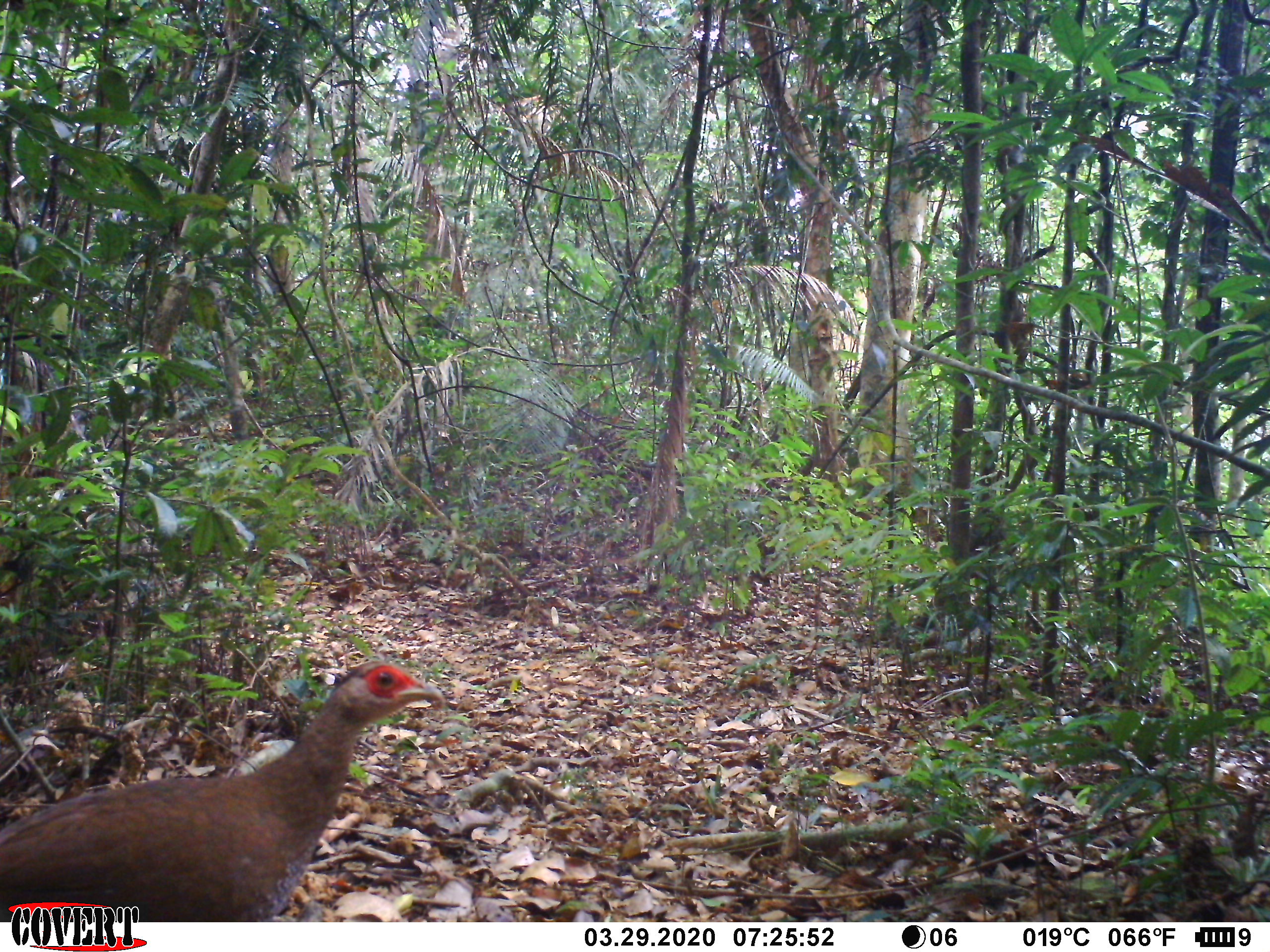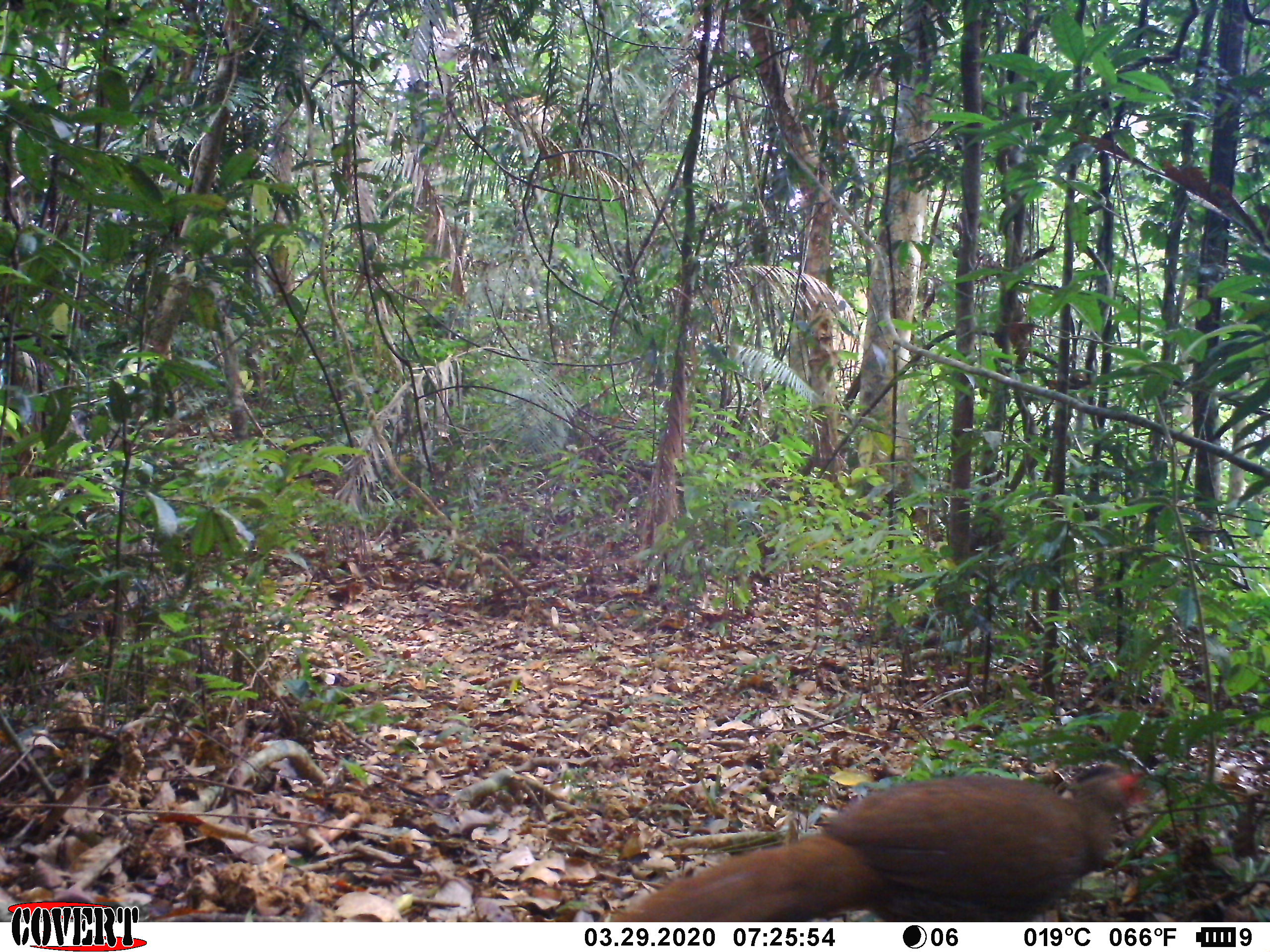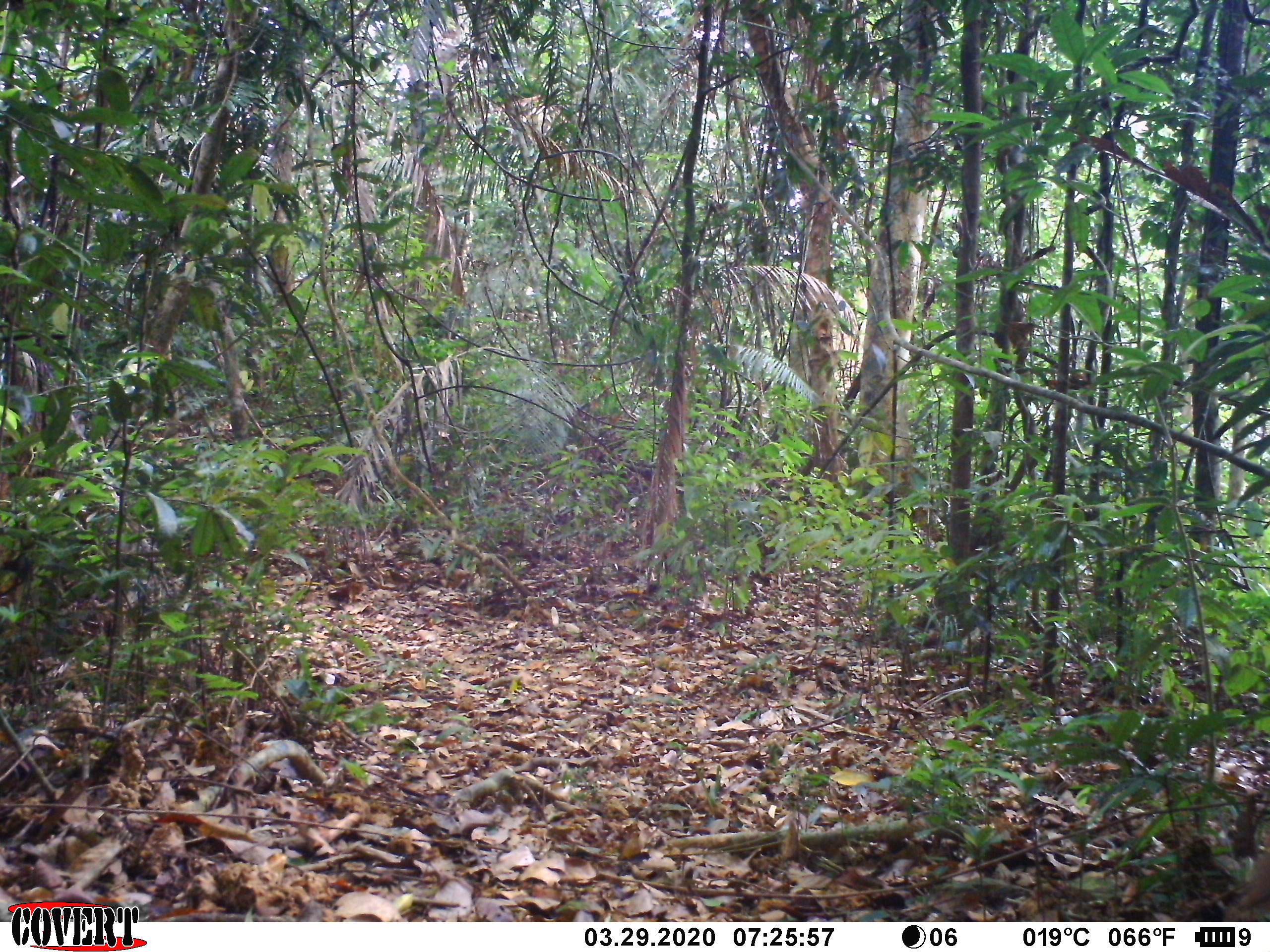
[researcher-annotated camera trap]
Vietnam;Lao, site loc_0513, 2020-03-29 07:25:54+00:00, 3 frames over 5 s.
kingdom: Animalia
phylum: Chordata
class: Aves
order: Galliformes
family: Phasianidae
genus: Lophura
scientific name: Lophura nycthemera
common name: silver pheasant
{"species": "silver pheasant (Lophura nycthemera)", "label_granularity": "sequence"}